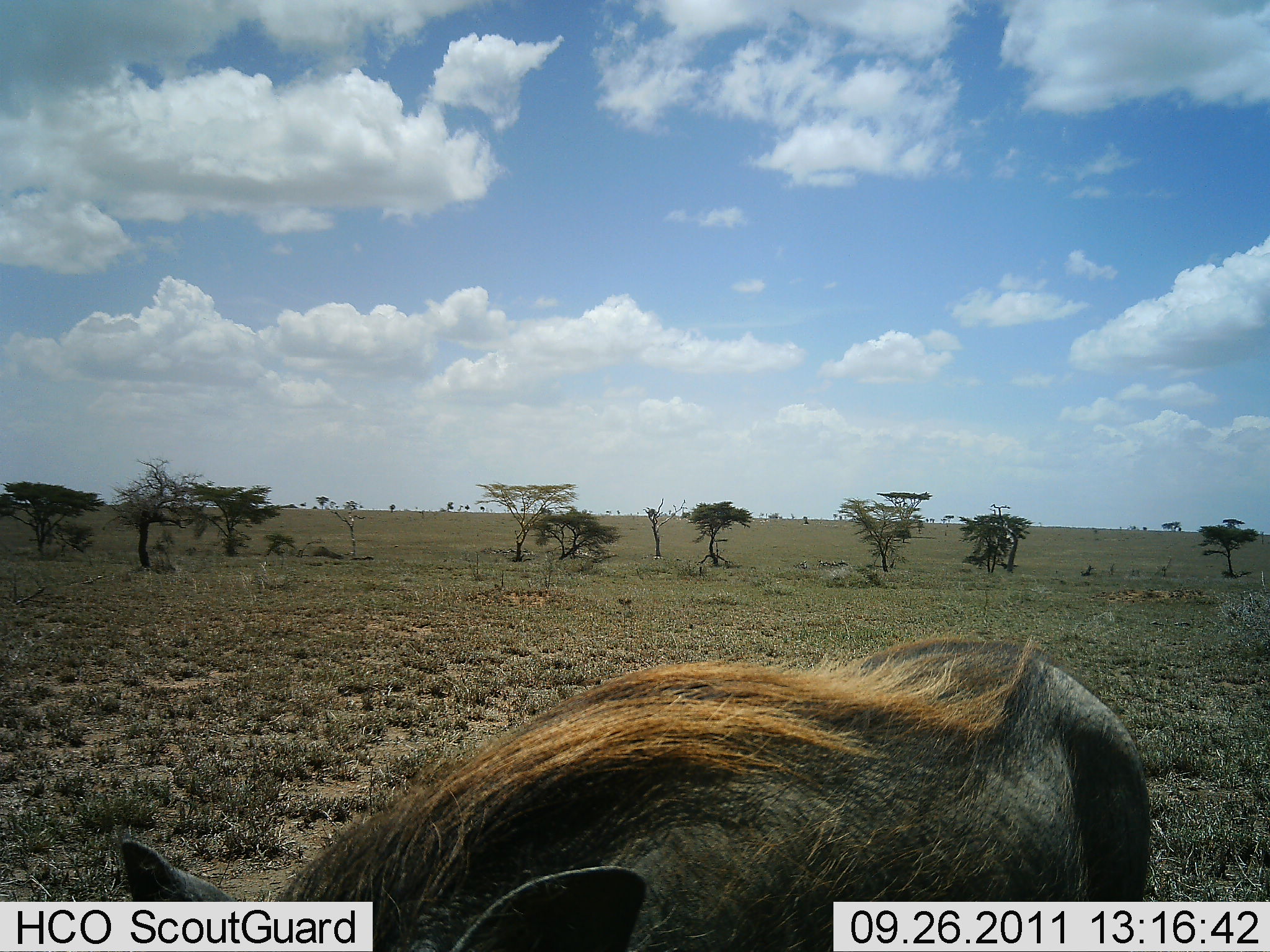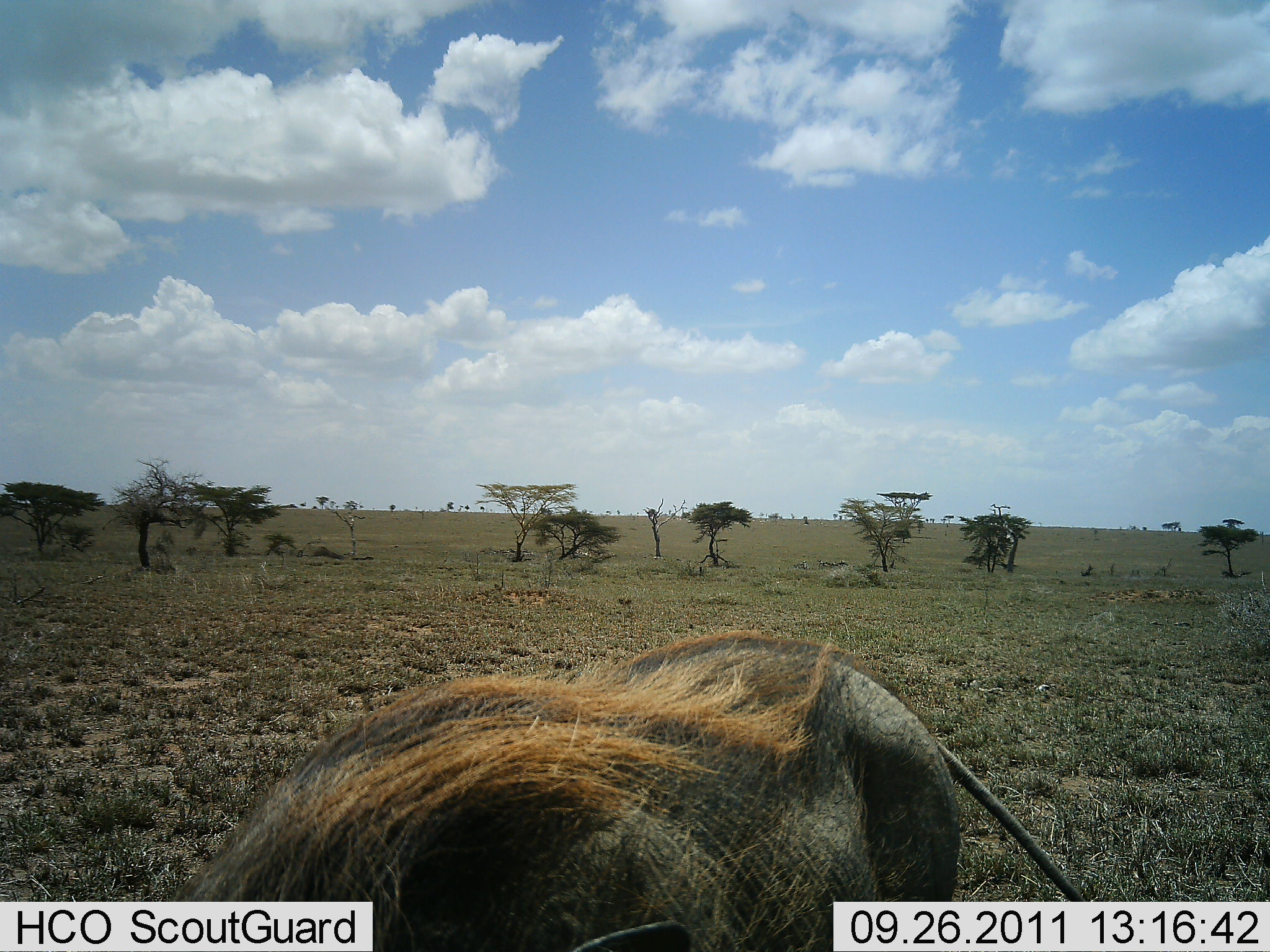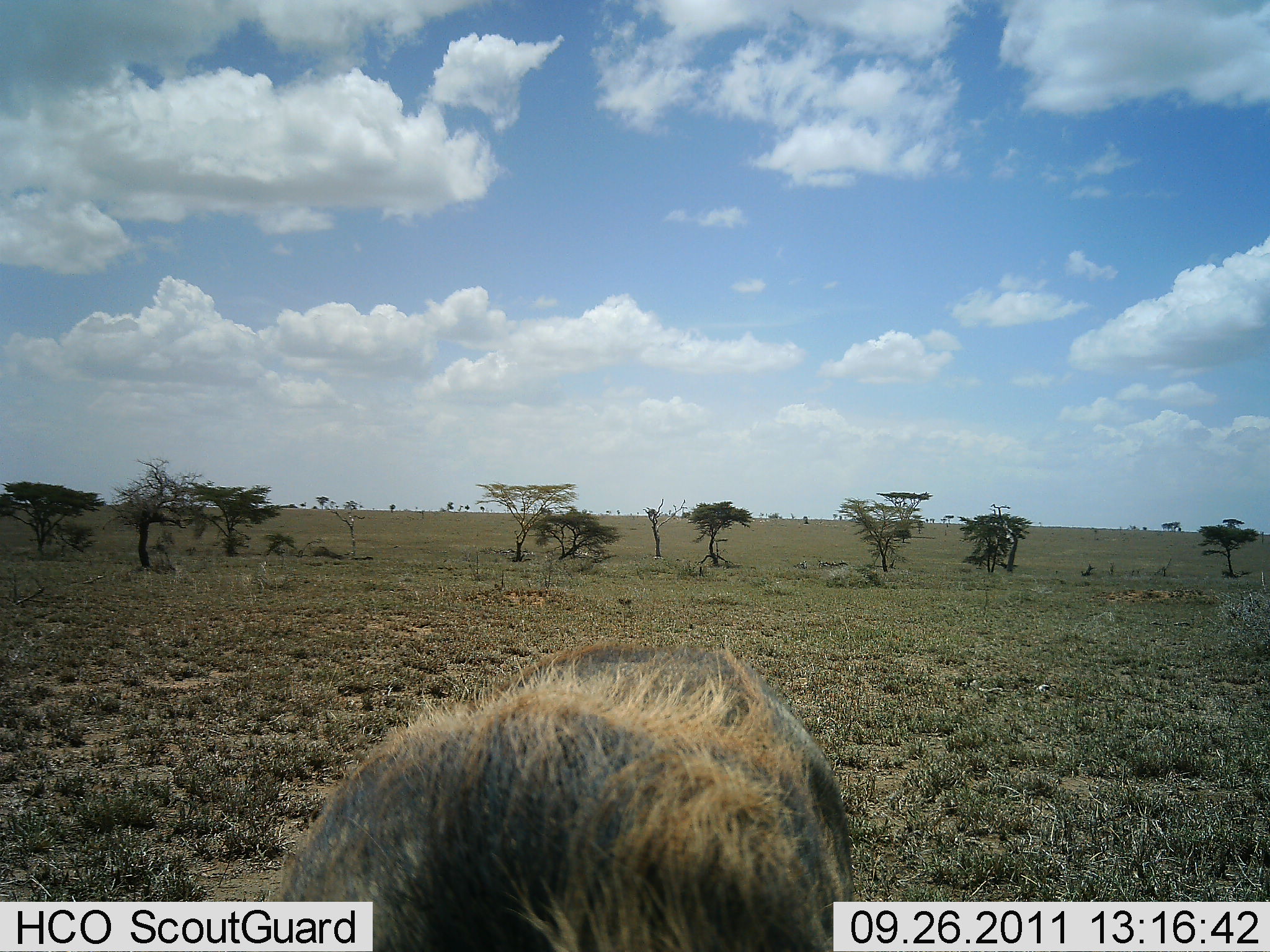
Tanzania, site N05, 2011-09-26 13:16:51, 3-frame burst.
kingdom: Animalia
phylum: Chordata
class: Mammalia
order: Artiodactyla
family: Suidae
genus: Phacochoerus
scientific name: Phacochoerus africanus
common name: warthog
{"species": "warthog (Phacochoerus africanus)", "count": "1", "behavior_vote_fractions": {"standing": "60%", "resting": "0%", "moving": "20%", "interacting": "0%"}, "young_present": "0%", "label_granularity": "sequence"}